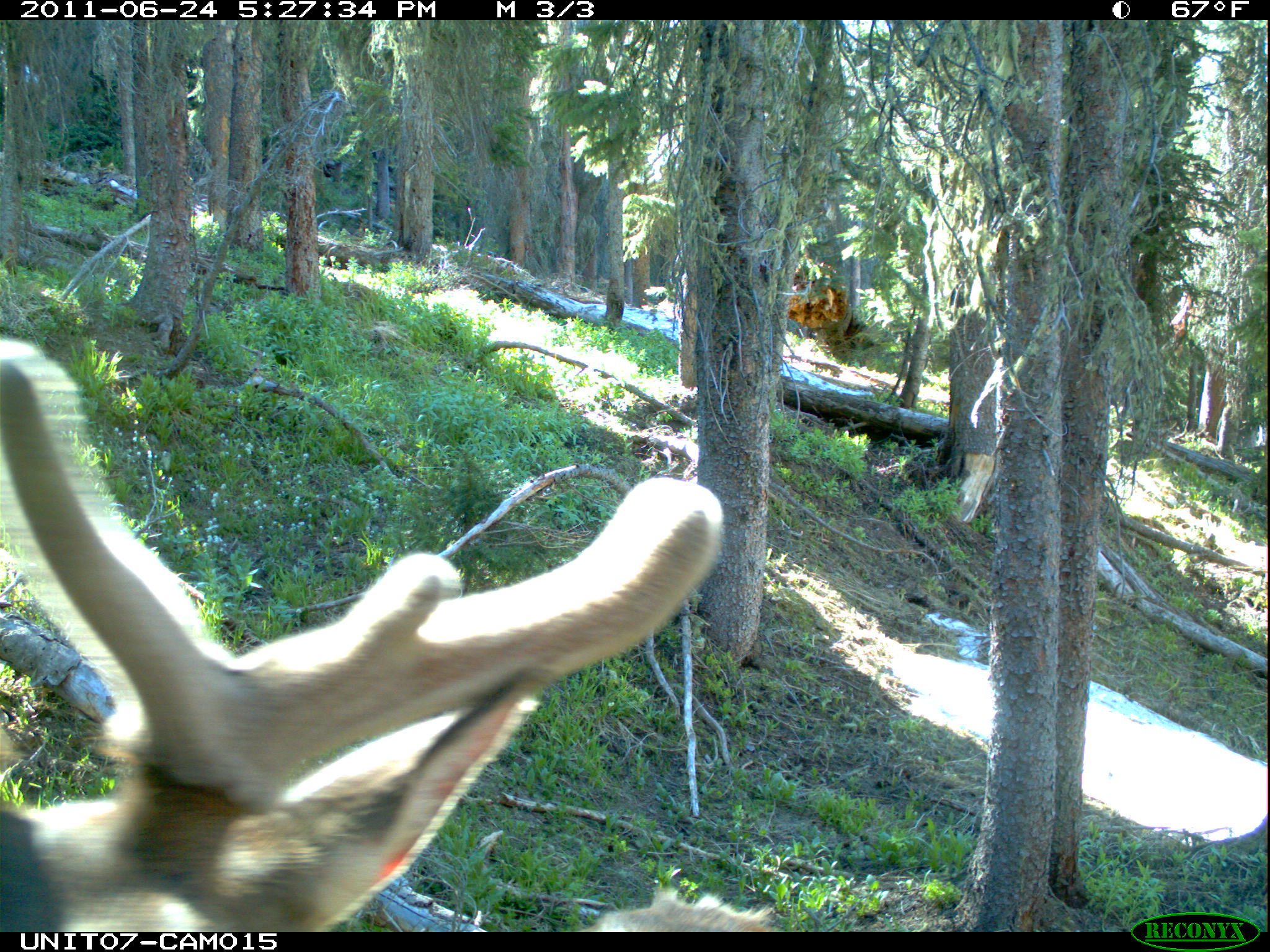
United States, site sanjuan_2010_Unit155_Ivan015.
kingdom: Animalia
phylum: Chordata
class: Mammalia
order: Artiodactyla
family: Cervidae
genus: Cervus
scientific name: Cervus elaphus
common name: red deer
Cervus elaphus (red deer).